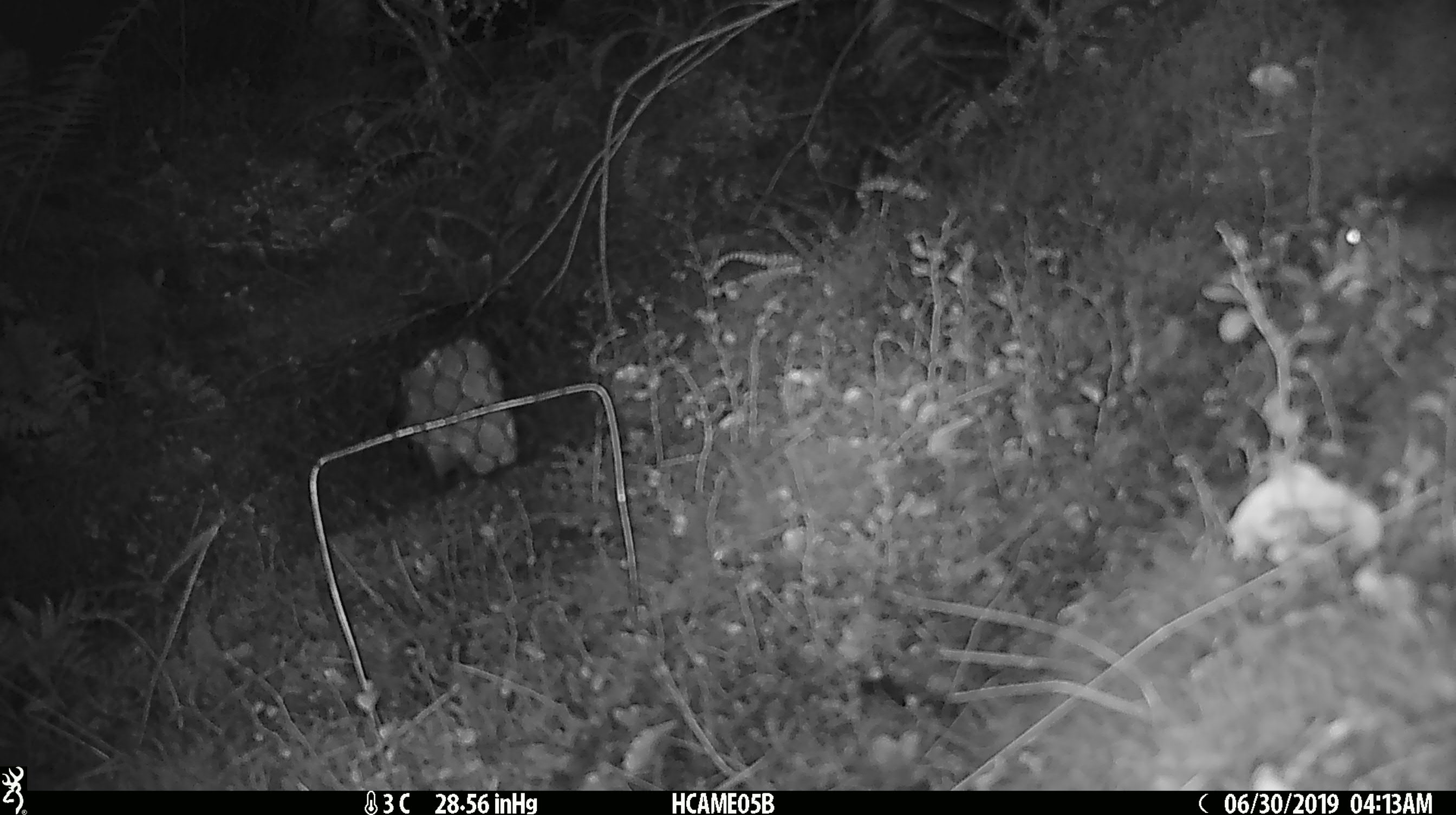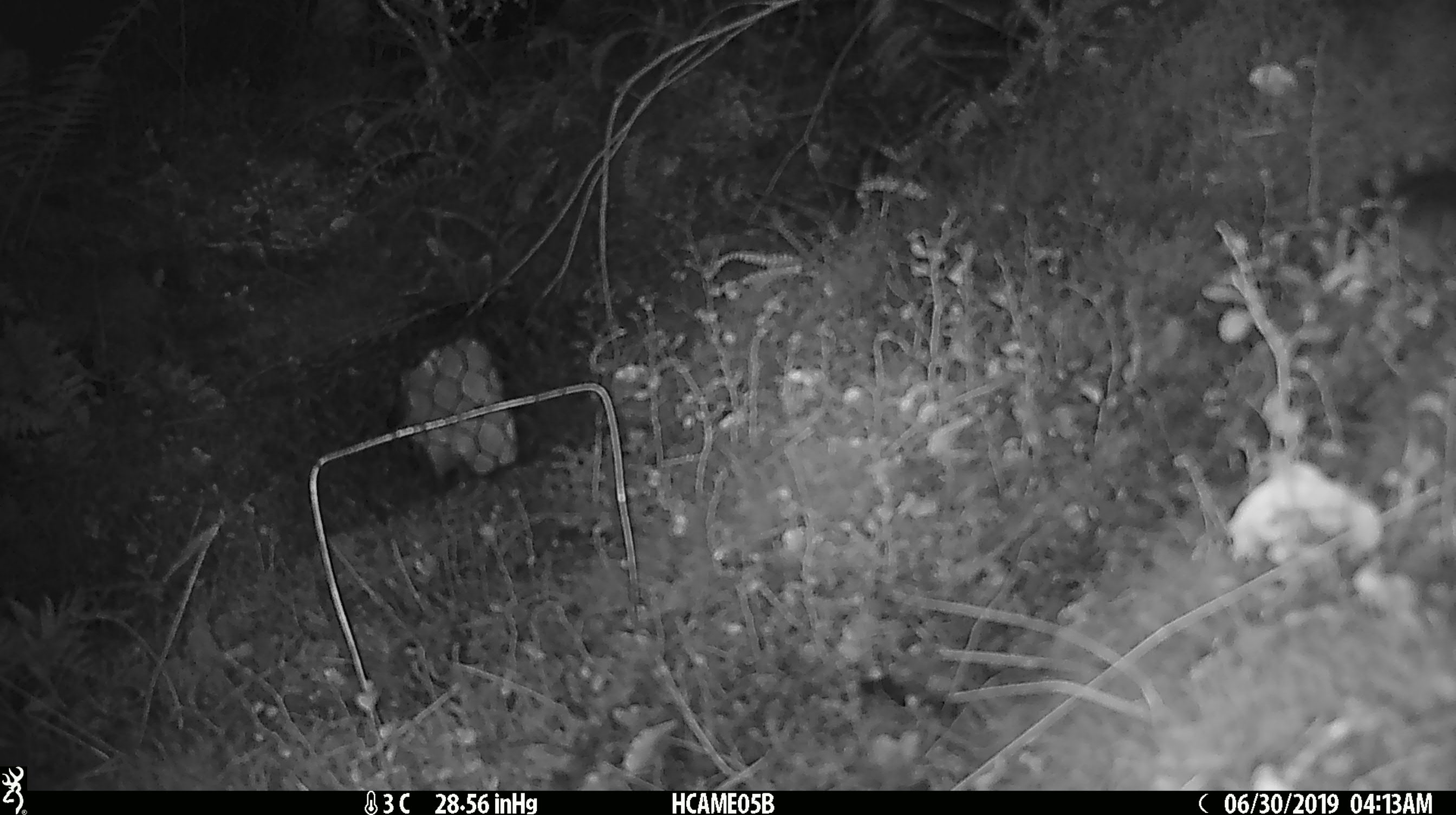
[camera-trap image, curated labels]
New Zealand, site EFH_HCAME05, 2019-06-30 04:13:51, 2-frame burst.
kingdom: Animalia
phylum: Chordata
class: Mammalia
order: Rodentia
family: Muridae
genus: Mus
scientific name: Mus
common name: mouse